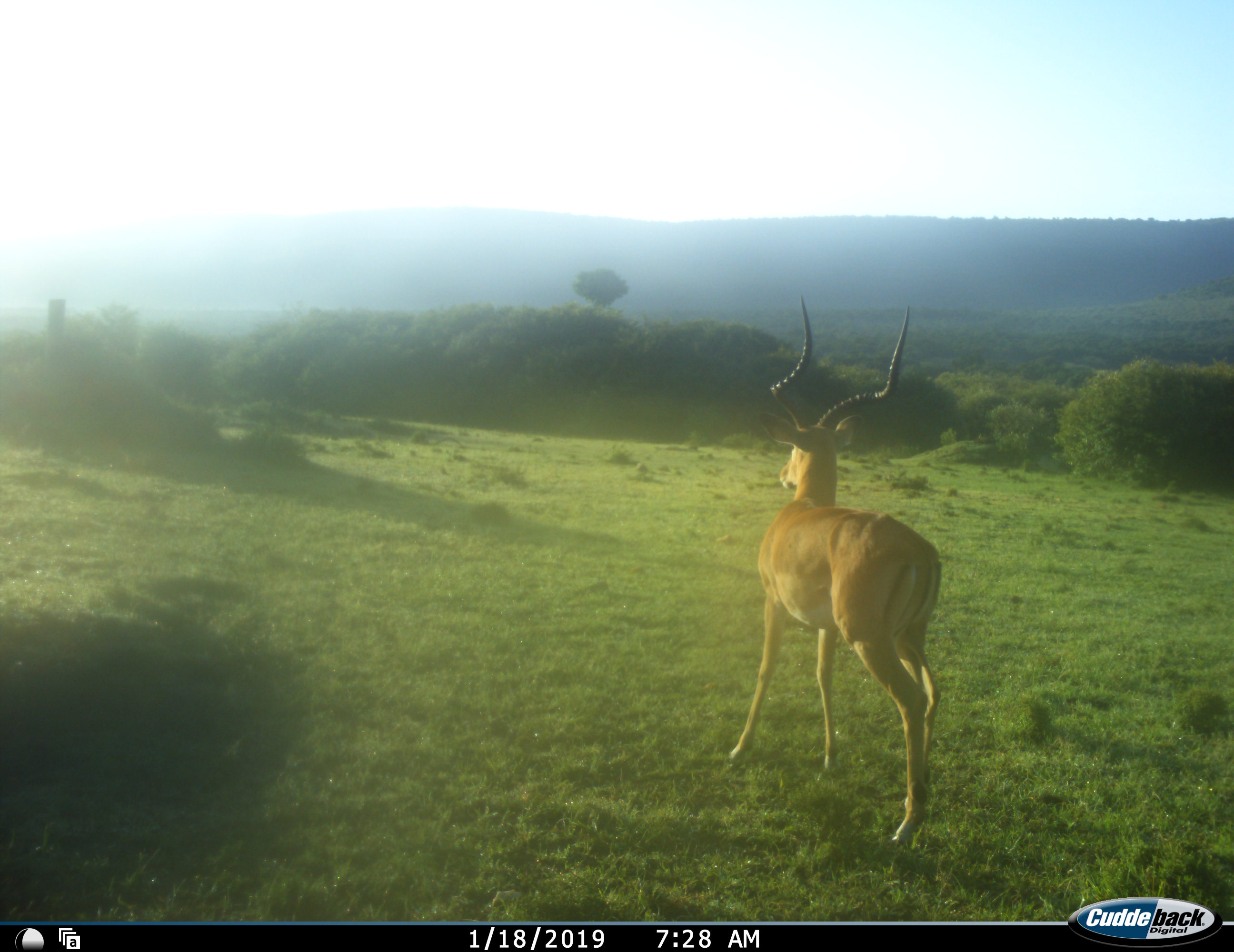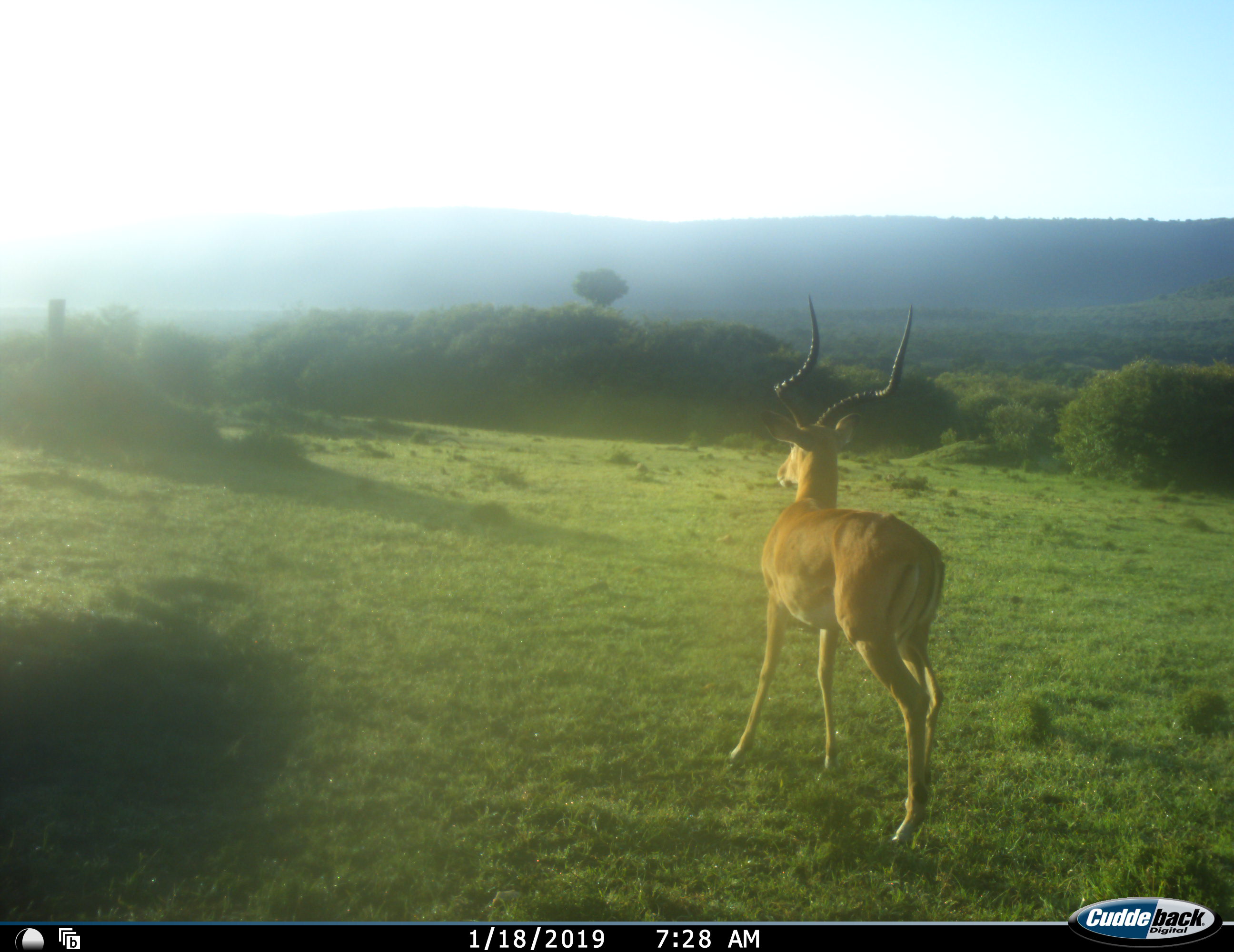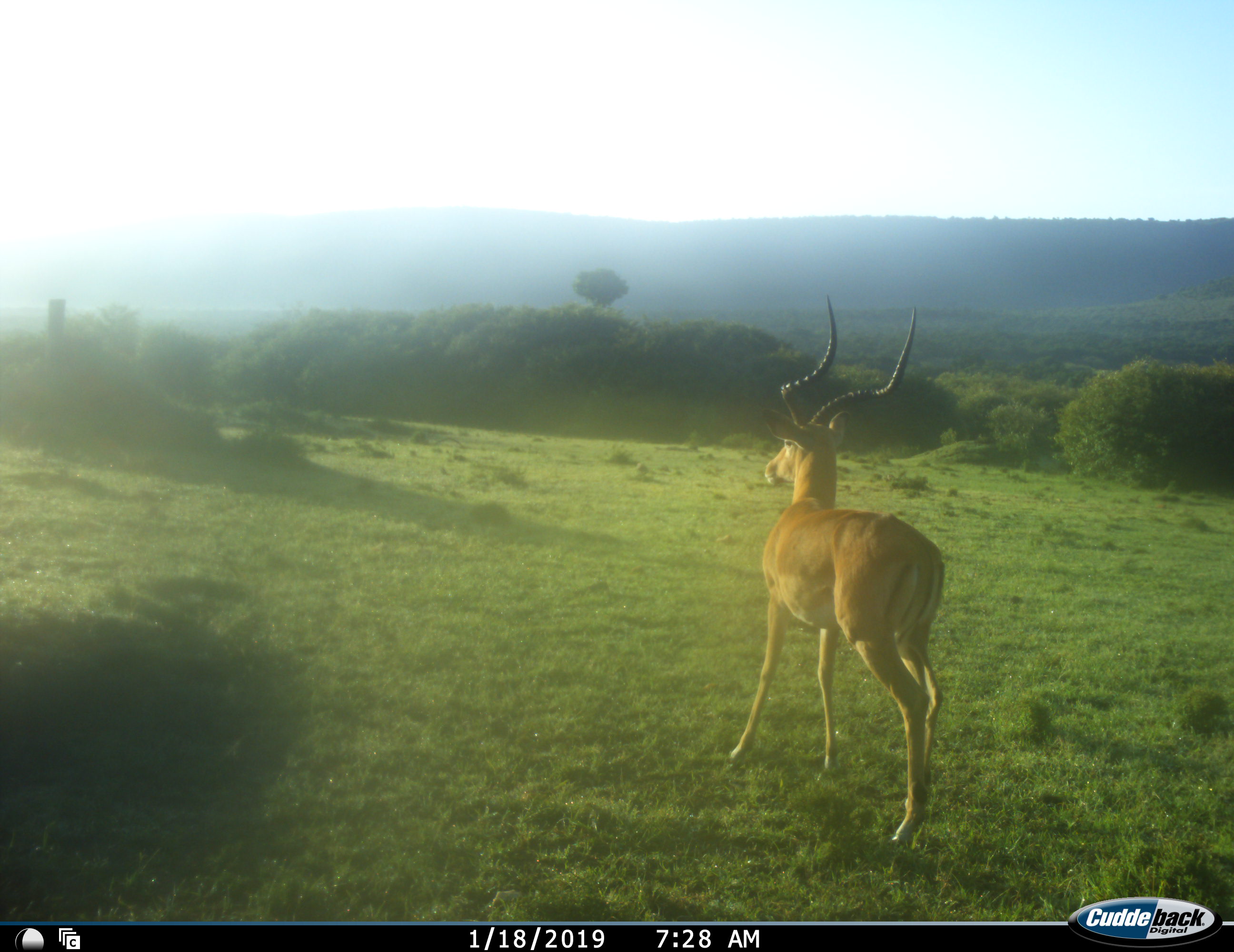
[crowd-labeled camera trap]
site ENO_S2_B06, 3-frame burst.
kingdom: Animalia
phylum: Chordata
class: Mammalia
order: Artiodactyla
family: Bovidae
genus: Aepyceros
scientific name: Aepyceros melampus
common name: impala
Impala (Aepyceros melampus), count 1. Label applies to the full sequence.